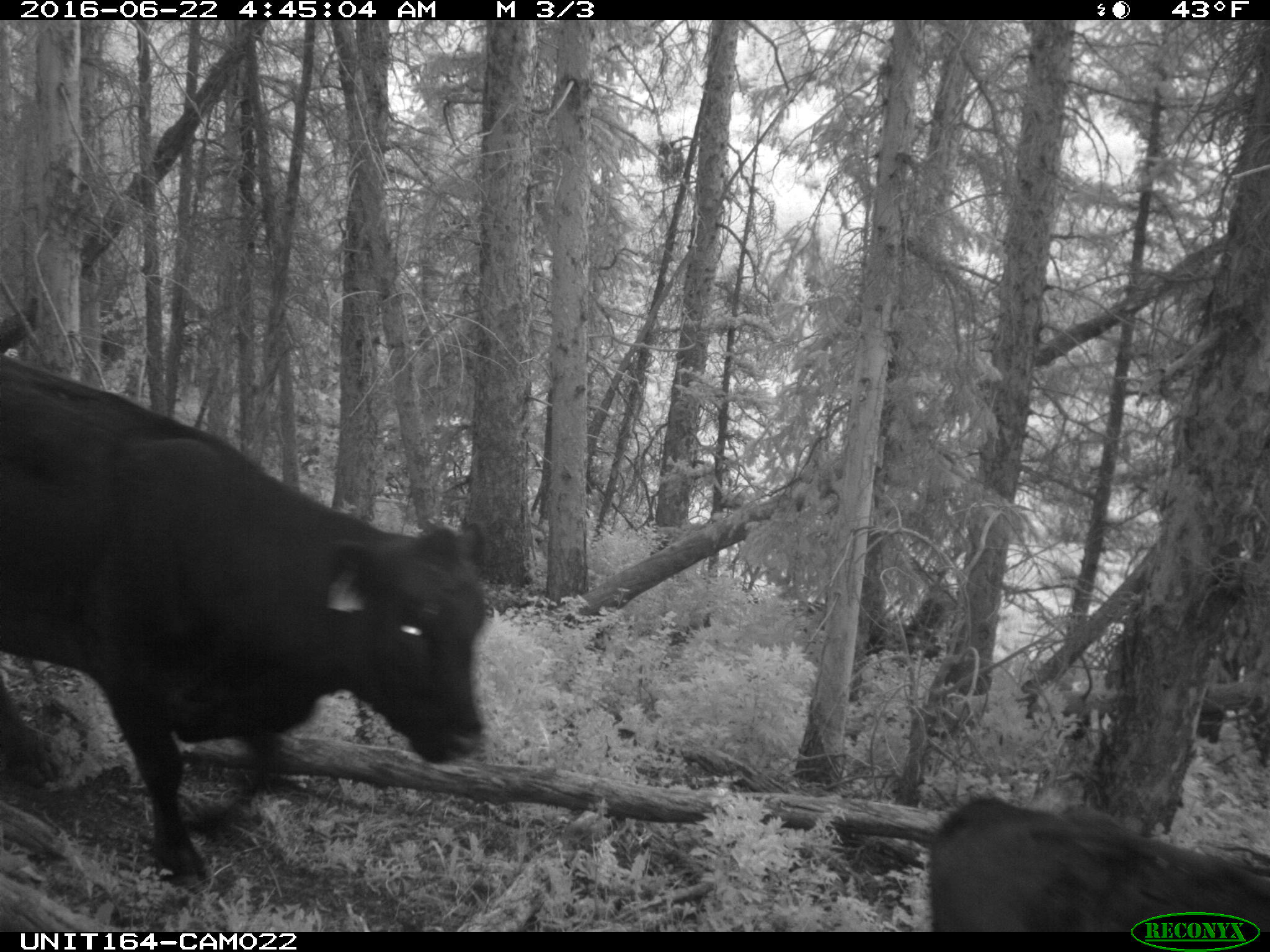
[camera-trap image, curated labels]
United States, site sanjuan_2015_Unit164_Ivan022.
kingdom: Animalia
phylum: Chordata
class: Mammalia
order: Artiodactyla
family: Bovidae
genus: Bos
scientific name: Bos taurus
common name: domestic cow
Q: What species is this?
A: Bos taurus (domestic cow).